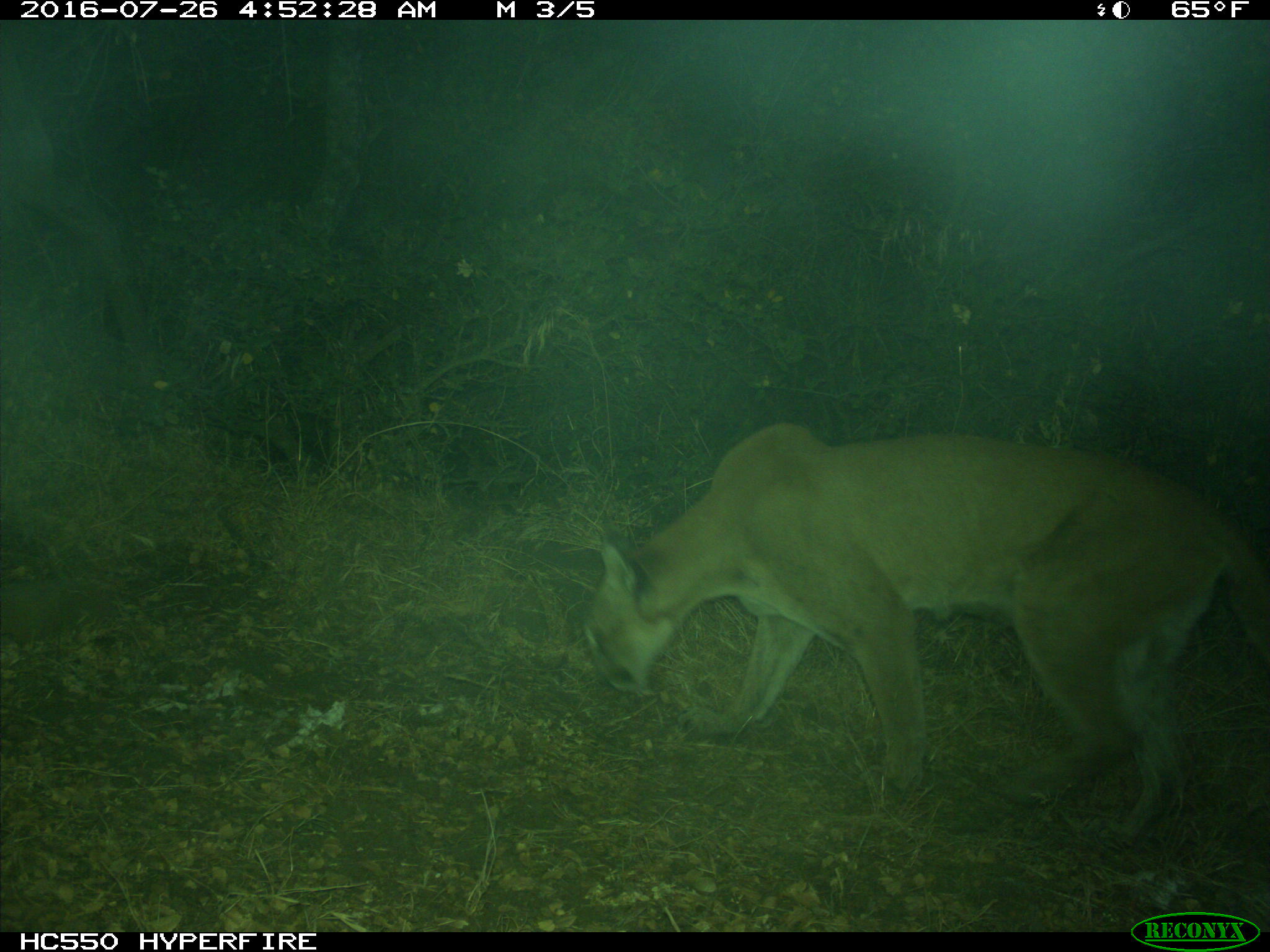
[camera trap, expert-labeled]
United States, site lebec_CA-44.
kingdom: Animalia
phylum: Chordata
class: Mammalia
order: Carnivora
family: Felidae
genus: Puma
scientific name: Puma concolor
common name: mountain lion